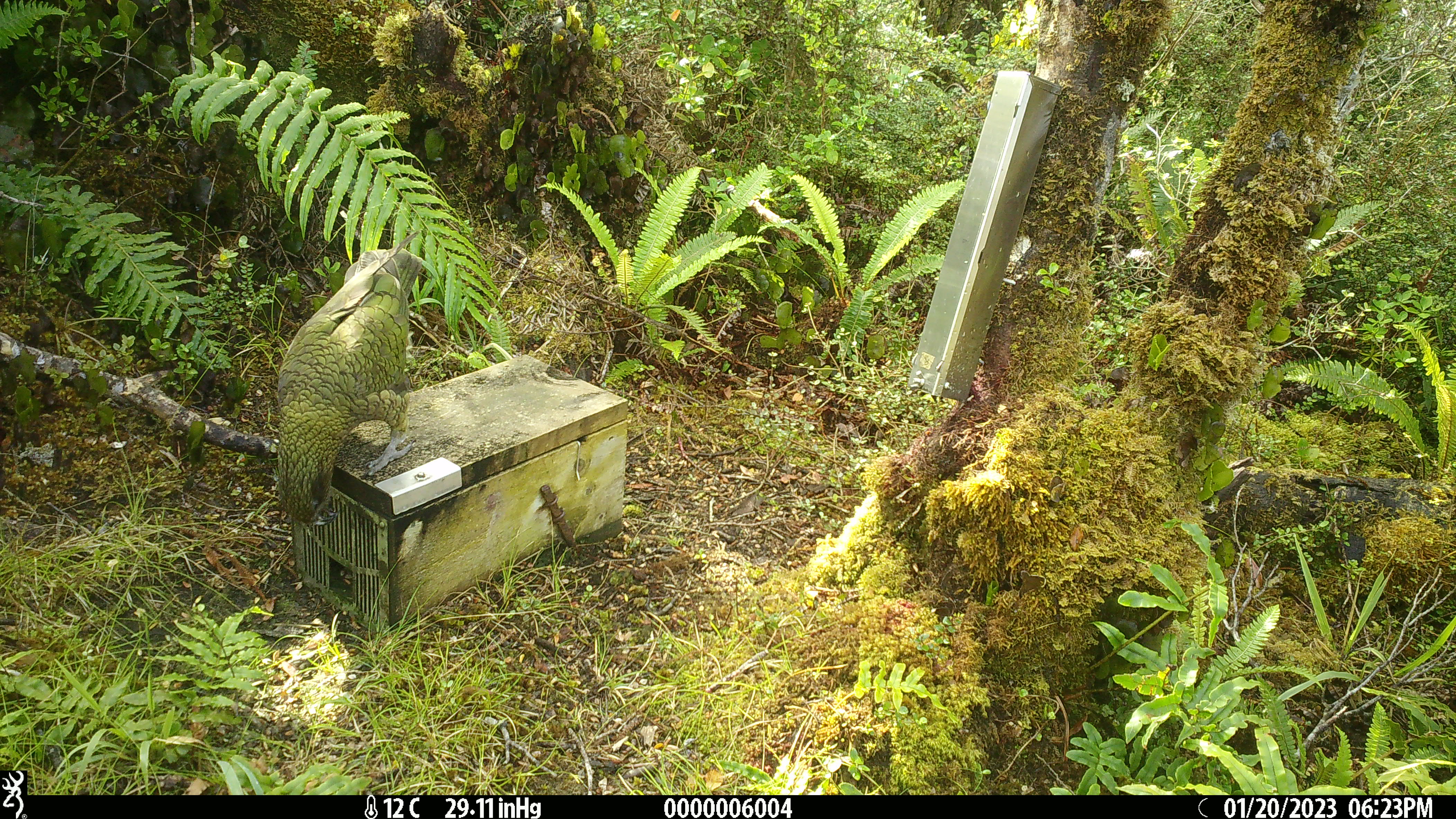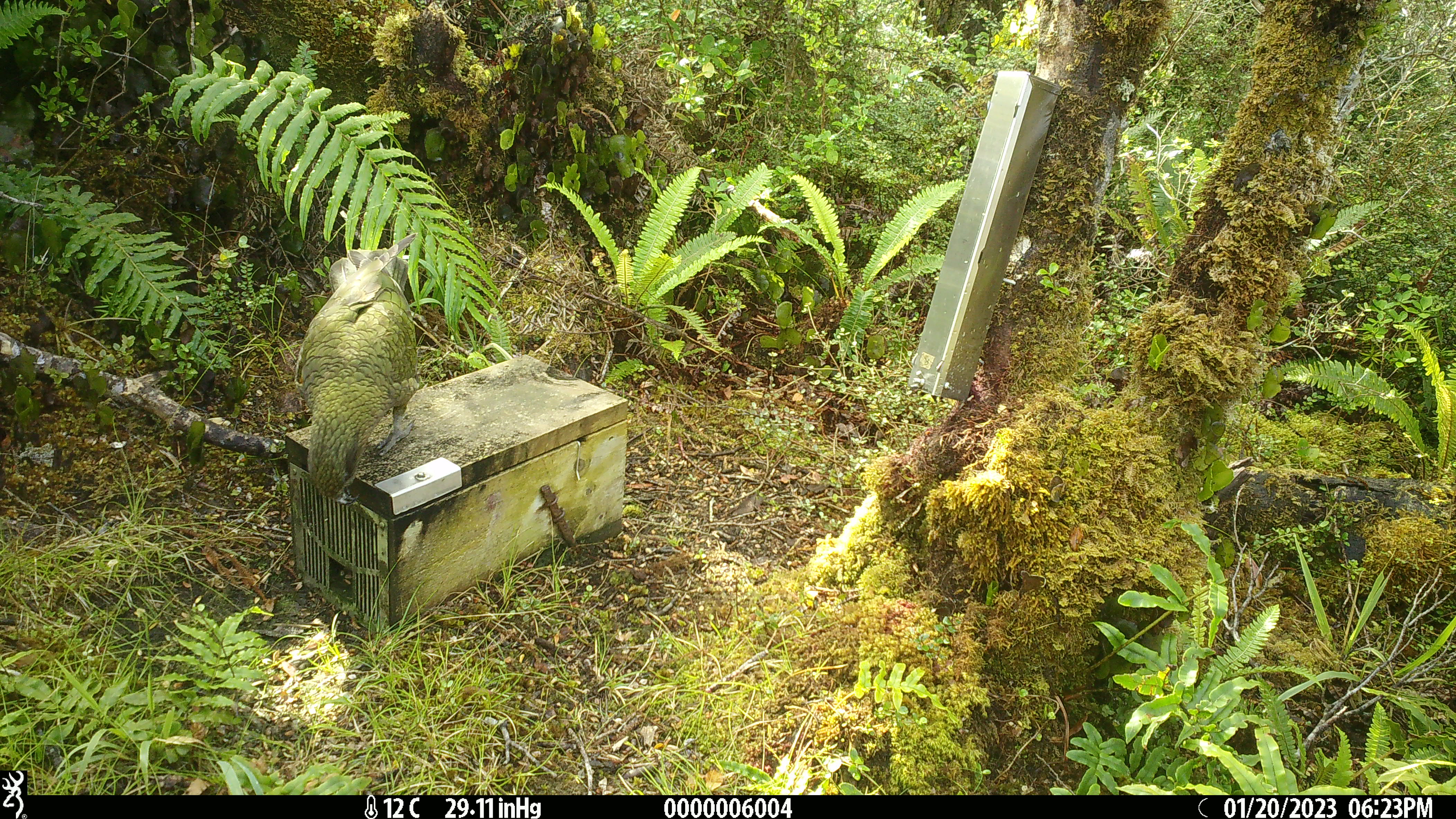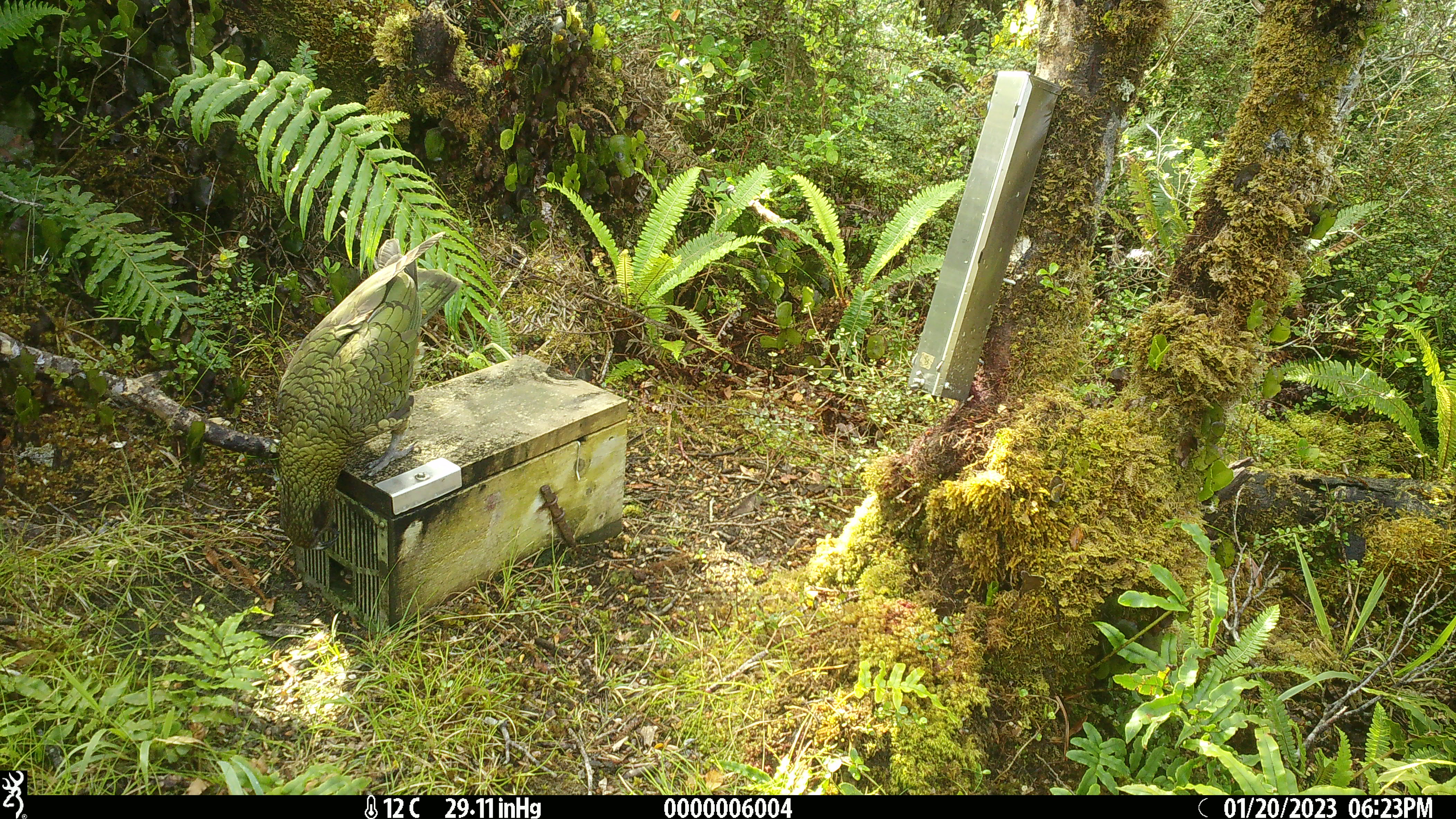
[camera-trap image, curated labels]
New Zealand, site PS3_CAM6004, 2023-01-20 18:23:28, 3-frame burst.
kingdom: Animalia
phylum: Chordata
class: Aves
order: Psittaciformes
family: Strigopidae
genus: Nestor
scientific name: Nestor notabilis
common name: kea